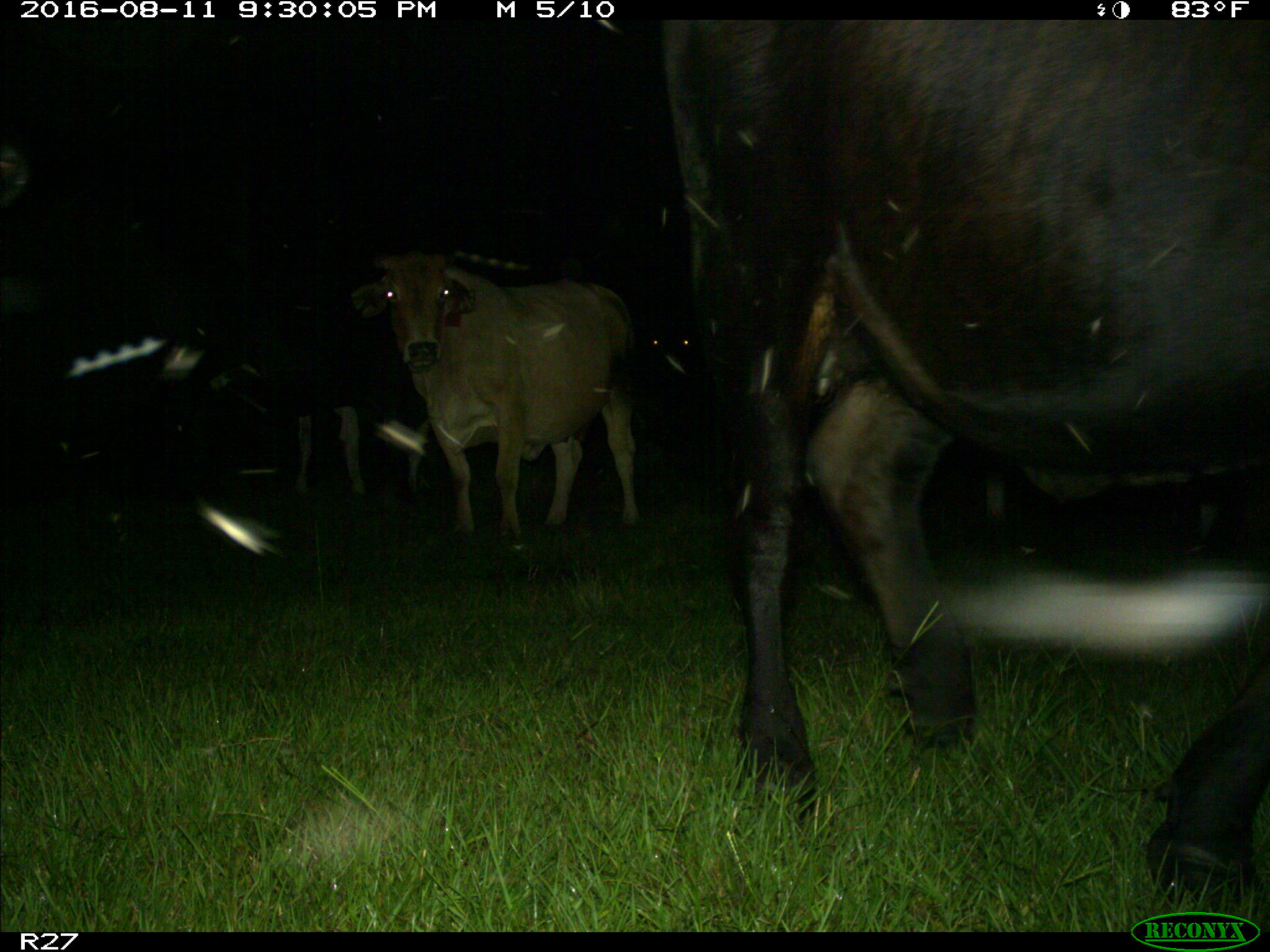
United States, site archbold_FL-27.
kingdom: Animalia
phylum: Chordata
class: Mammalia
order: Artiodactyla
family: Bovidae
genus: Bos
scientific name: Bos taurus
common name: domestic cow